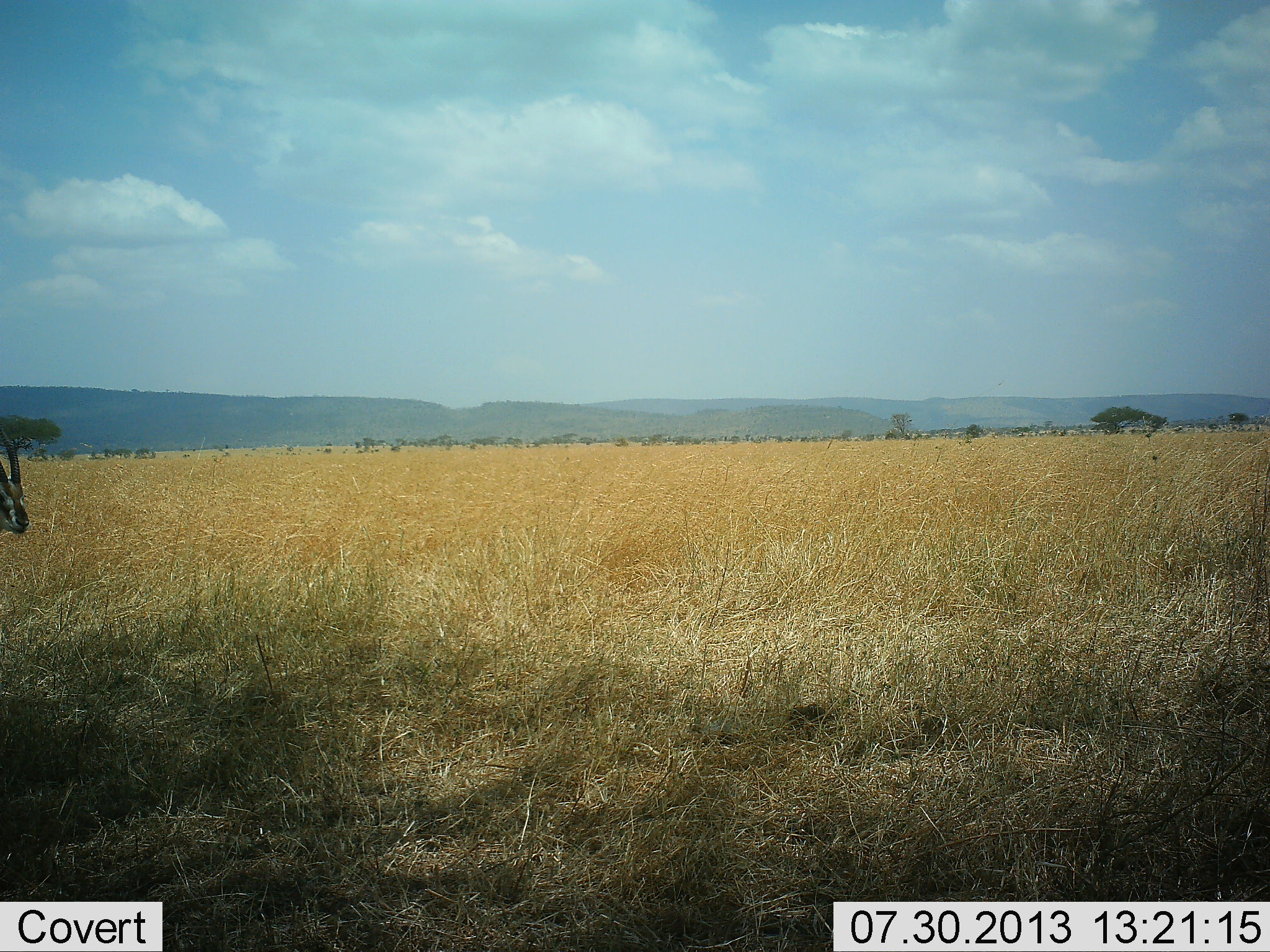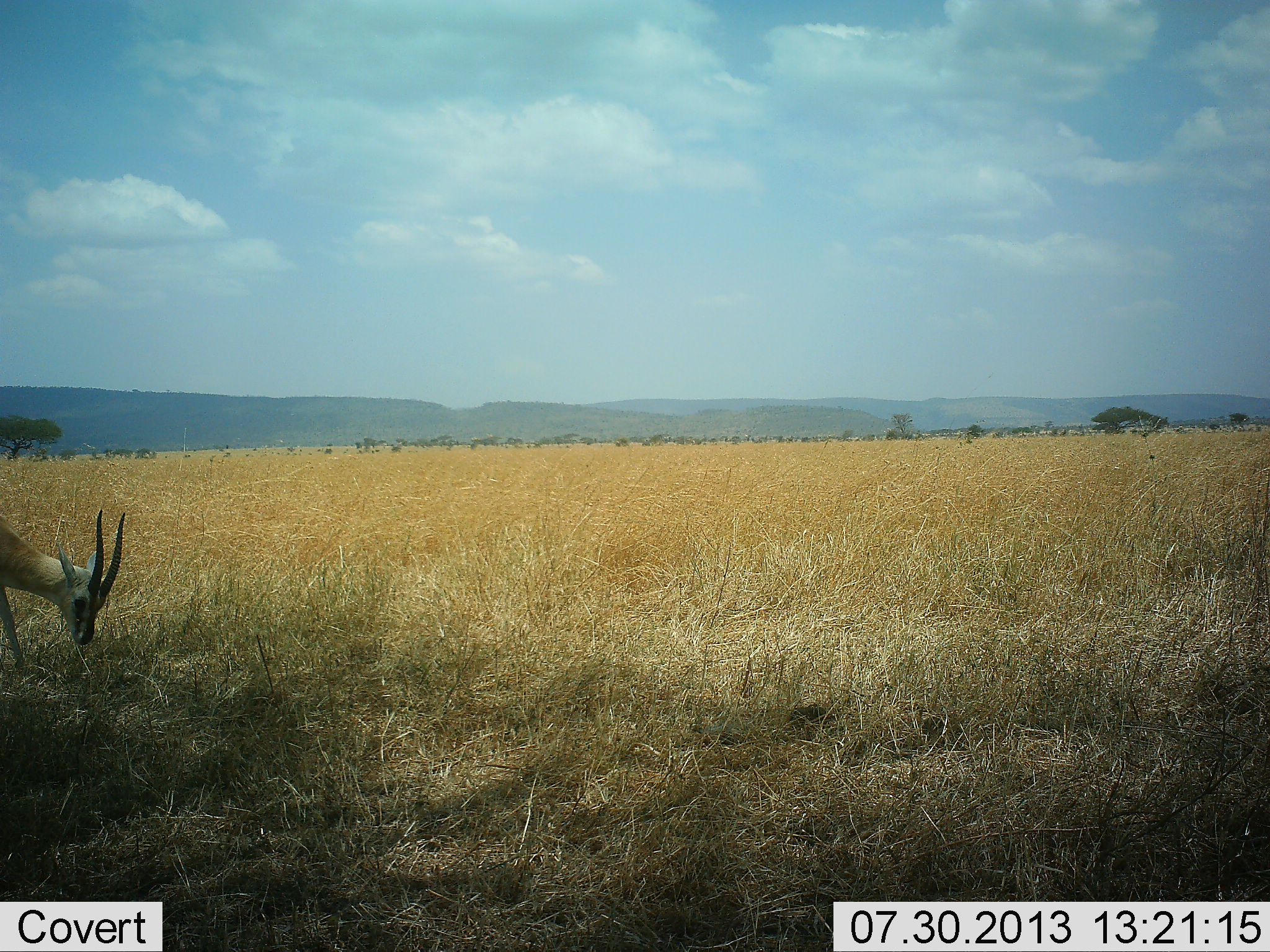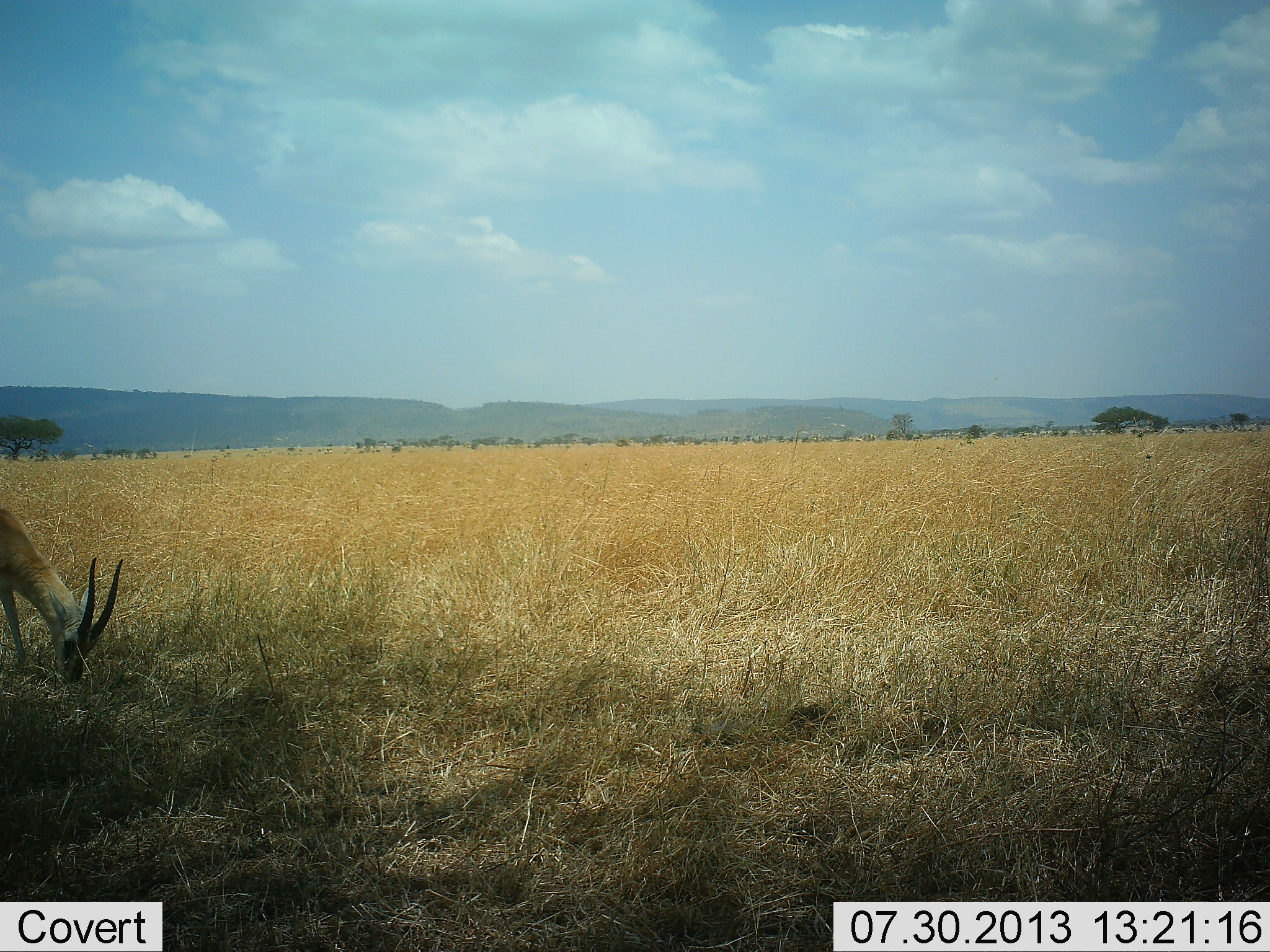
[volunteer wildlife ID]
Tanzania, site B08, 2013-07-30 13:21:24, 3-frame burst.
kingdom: Animalia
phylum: Chordata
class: Mammalia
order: Artiodactyla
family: Bovidae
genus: Eudorcas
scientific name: Eudorcas thomsonii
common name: thomson's gazelle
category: gazellethomsons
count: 1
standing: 17%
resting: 0%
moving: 17%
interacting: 0%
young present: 0%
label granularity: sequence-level